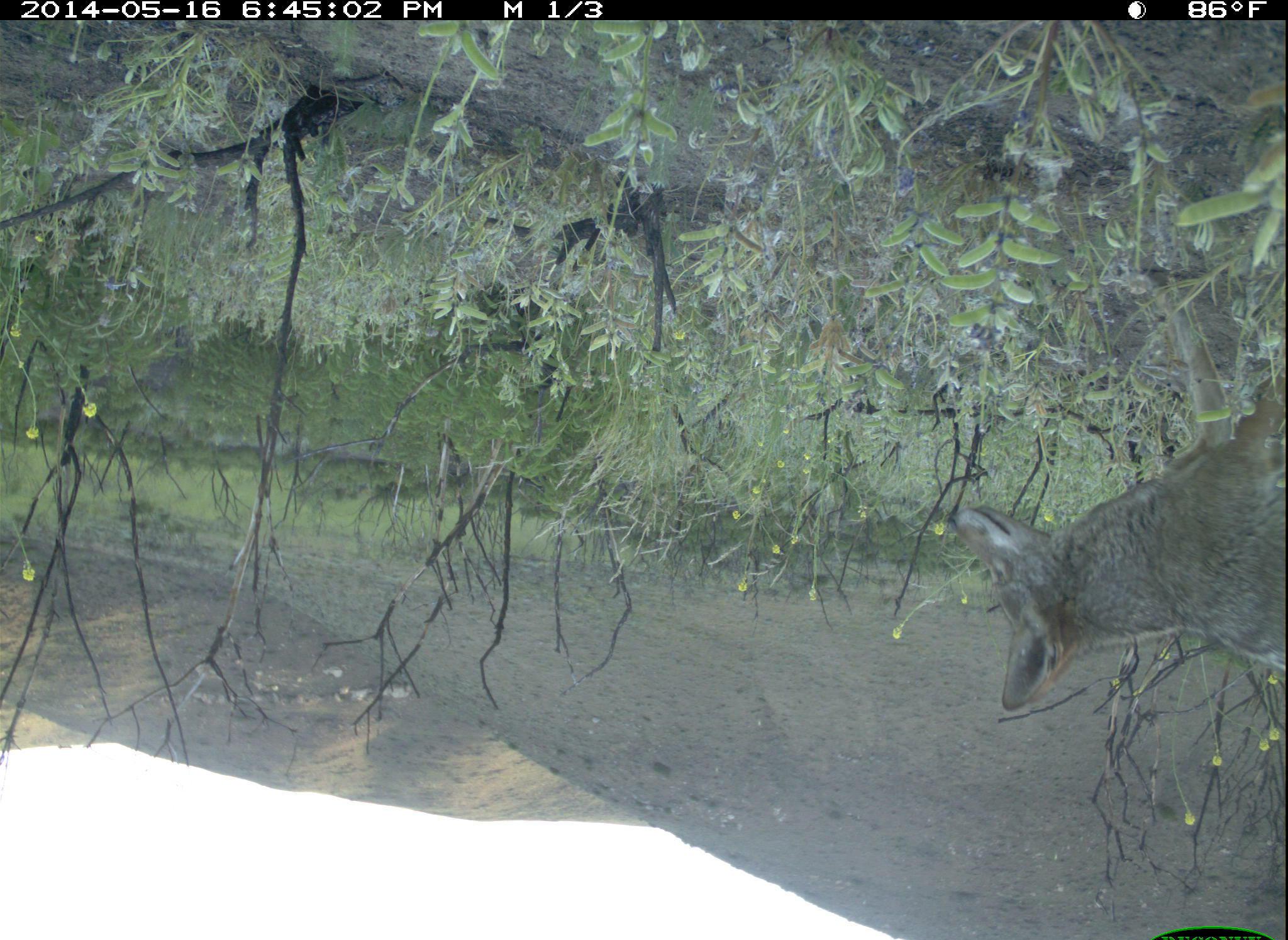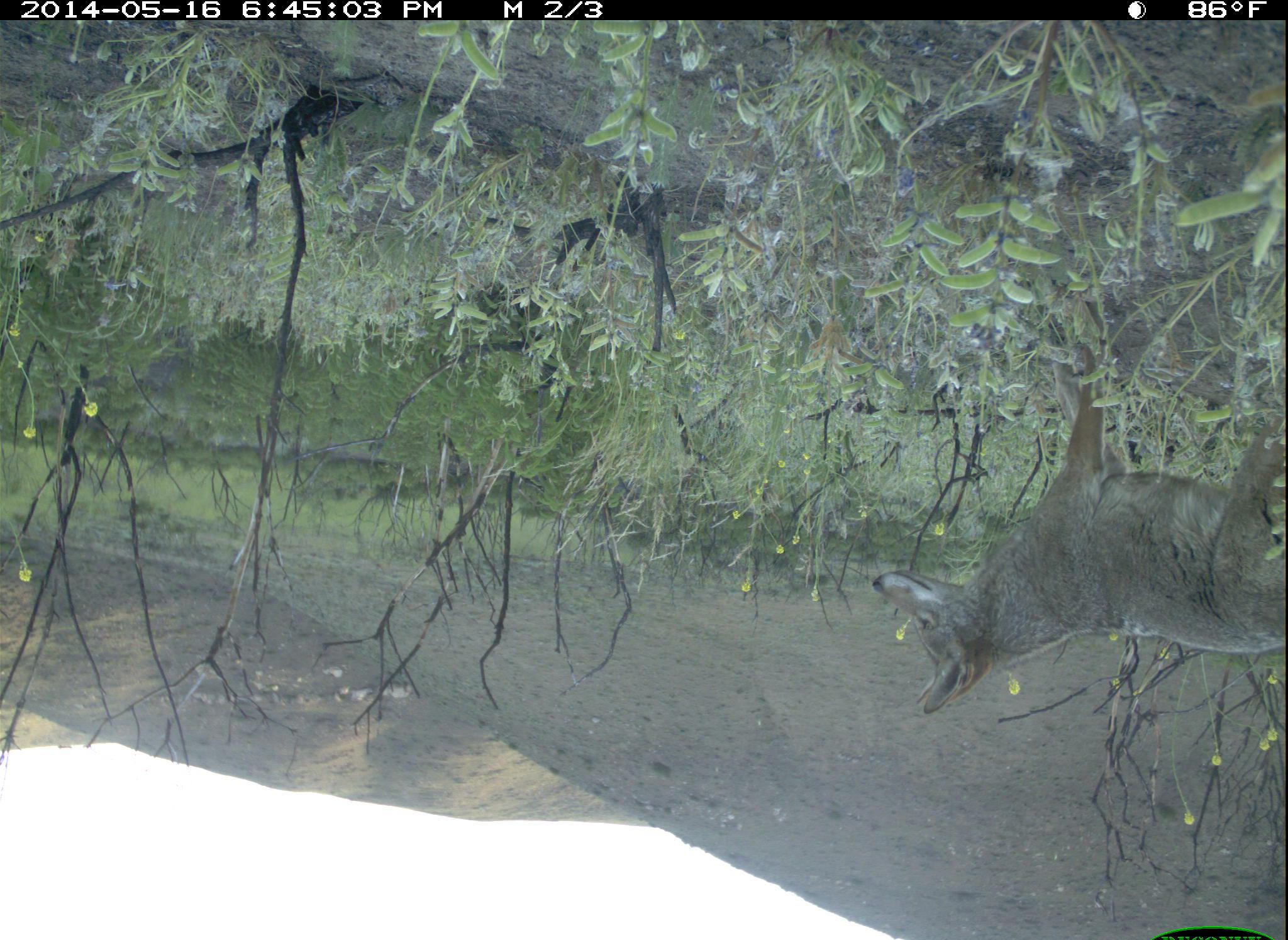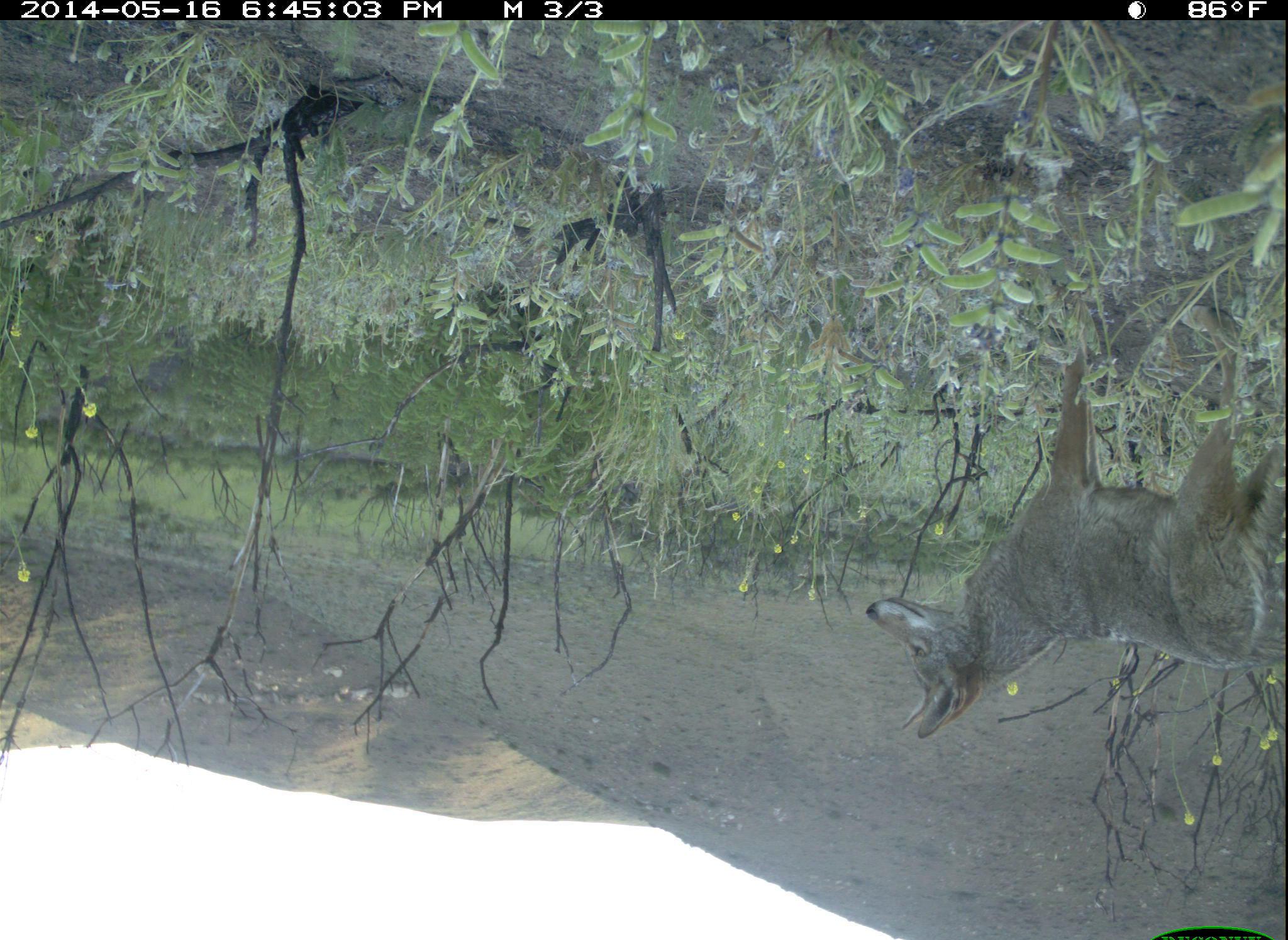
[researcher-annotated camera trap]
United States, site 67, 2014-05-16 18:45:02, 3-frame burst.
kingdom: Animalia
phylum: Chordata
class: Mammalia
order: Carnivora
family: Canidae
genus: Canis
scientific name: Canis latrans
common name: coyote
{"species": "coyote (Canis latrans)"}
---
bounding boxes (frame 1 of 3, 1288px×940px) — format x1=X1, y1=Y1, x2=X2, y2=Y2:
coyote: x1=947, y1=266, x2=1288, y2=713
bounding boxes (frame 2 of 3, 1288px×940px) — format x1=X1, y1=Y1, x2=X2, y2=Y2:
coyote: x1=872, y1=340, x2=1288, y2=716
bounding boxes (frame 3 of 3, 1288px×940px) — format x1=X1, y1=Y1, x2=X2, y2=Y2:
coyote: x1=864, y1=302, x2=1287, y2=740